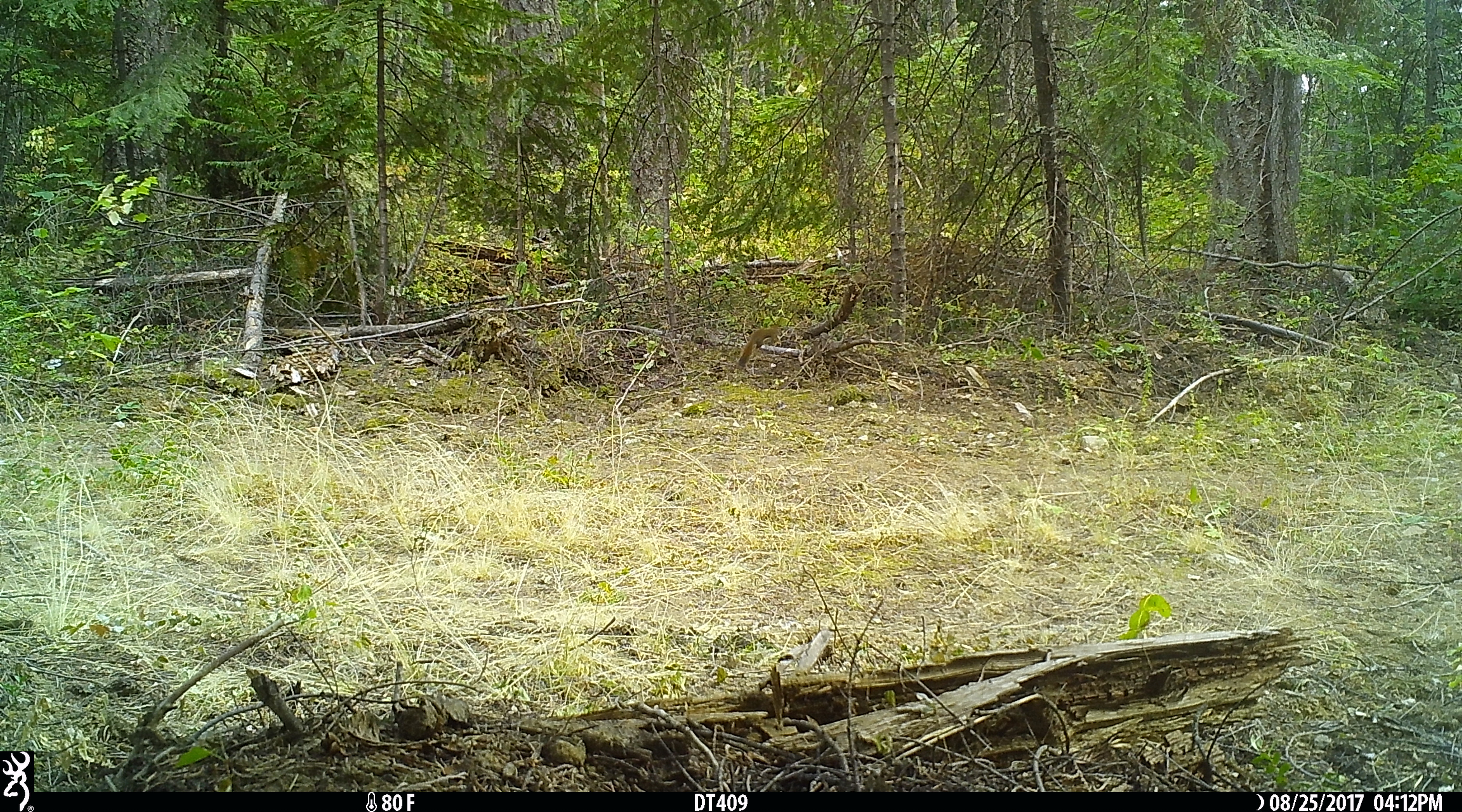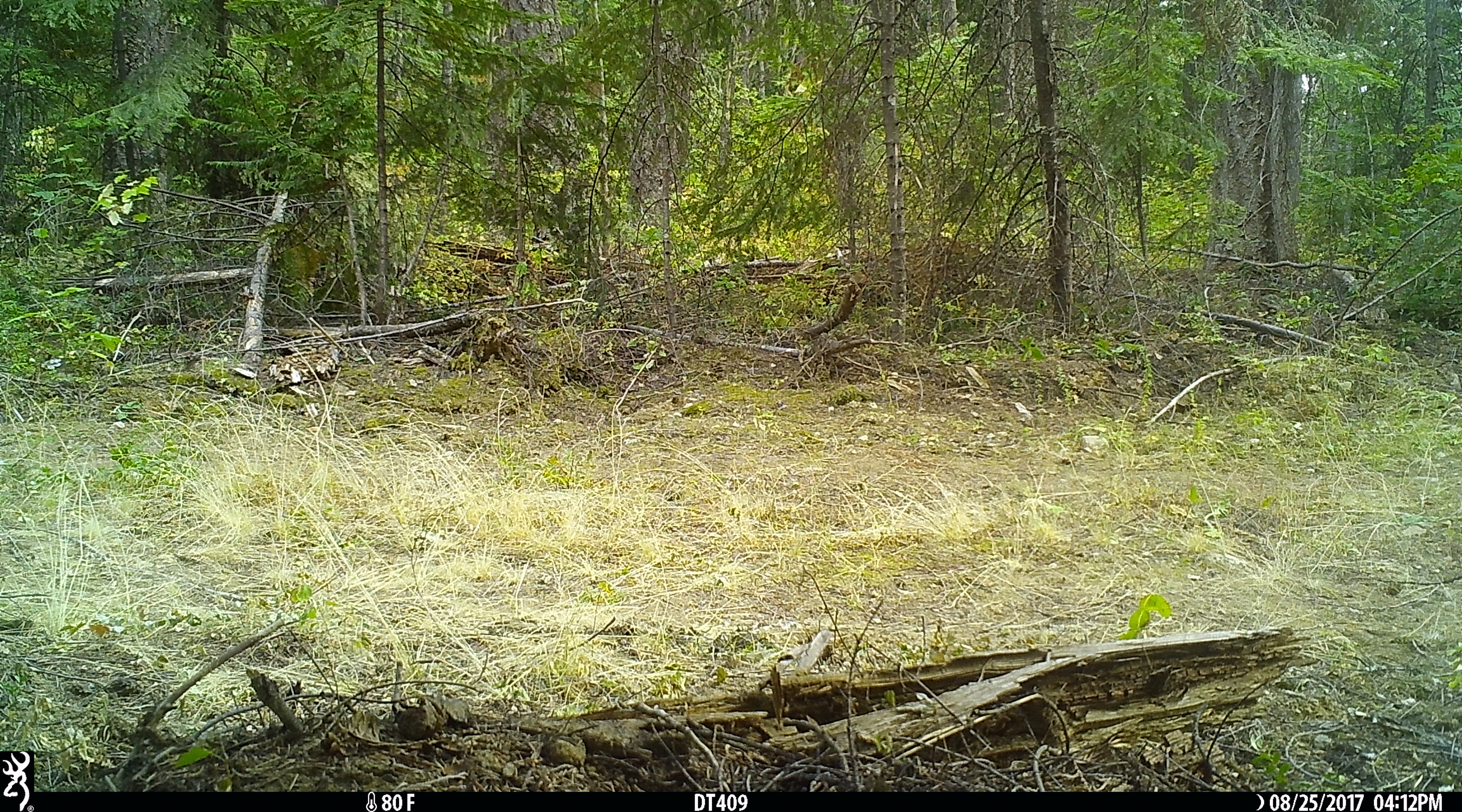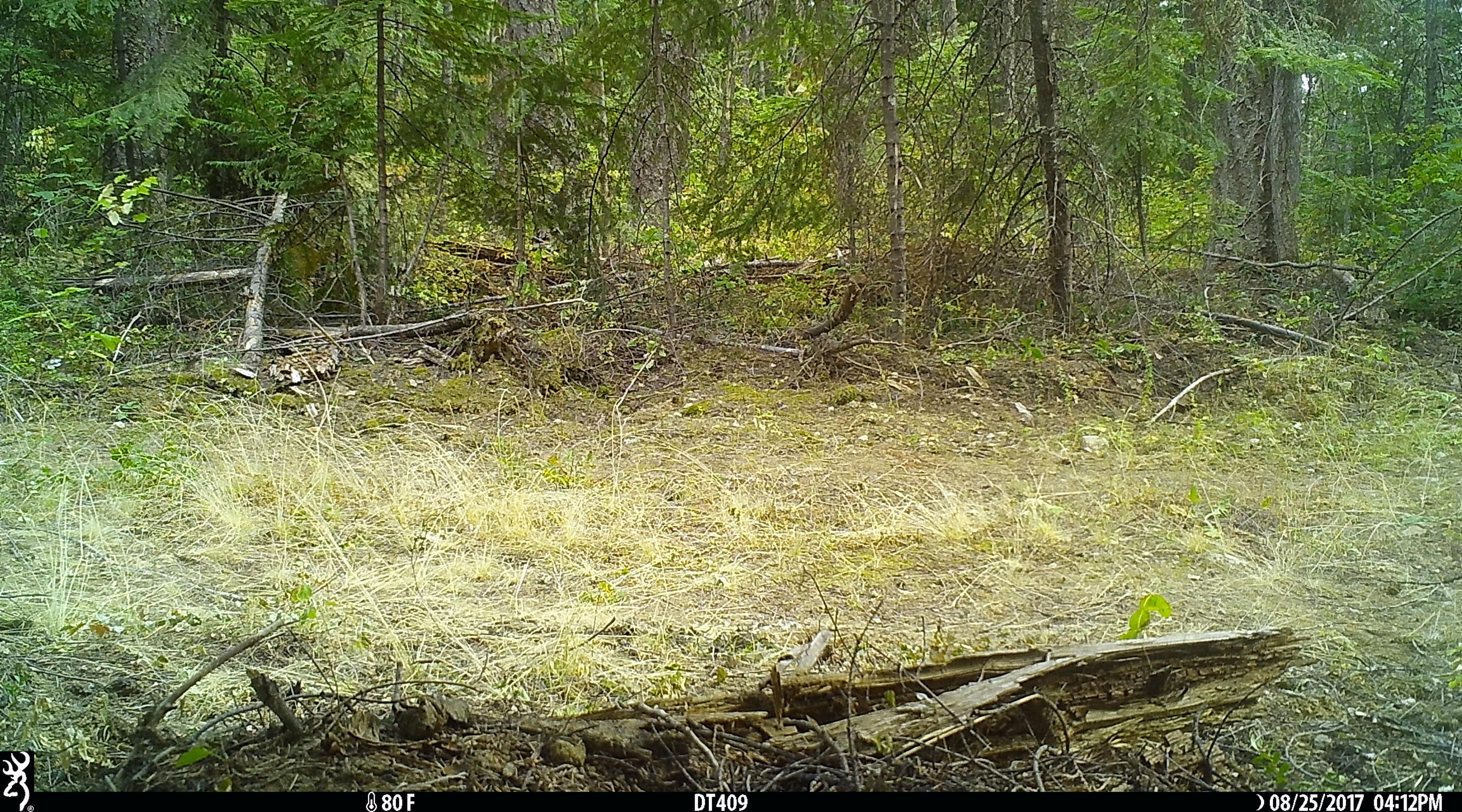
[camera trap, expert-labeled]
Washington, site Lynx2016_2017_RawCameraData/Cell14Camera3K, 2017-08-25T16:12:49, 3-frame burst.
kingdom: Animalia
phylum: Chordata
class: Mammalia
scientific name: Mammalia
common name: small mammal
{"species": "small mammal (Mammalia)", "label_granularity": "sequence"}